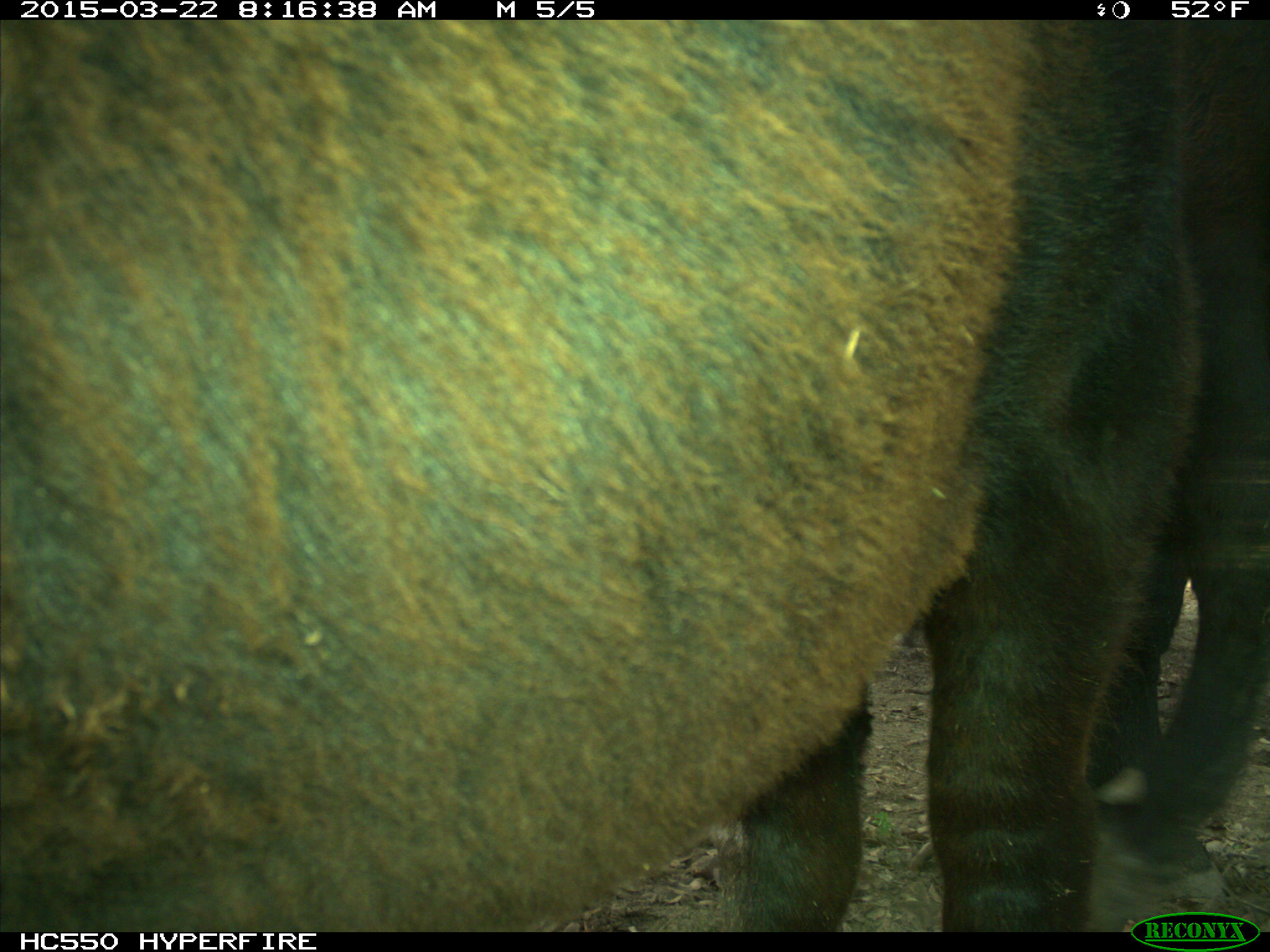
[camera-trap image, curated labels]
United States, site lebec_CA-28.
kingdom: Animalia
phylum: Chordata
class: Mammalia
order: Artiodactyla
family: Bovidae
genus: Bos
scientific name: Bos taurus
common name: domestic cow